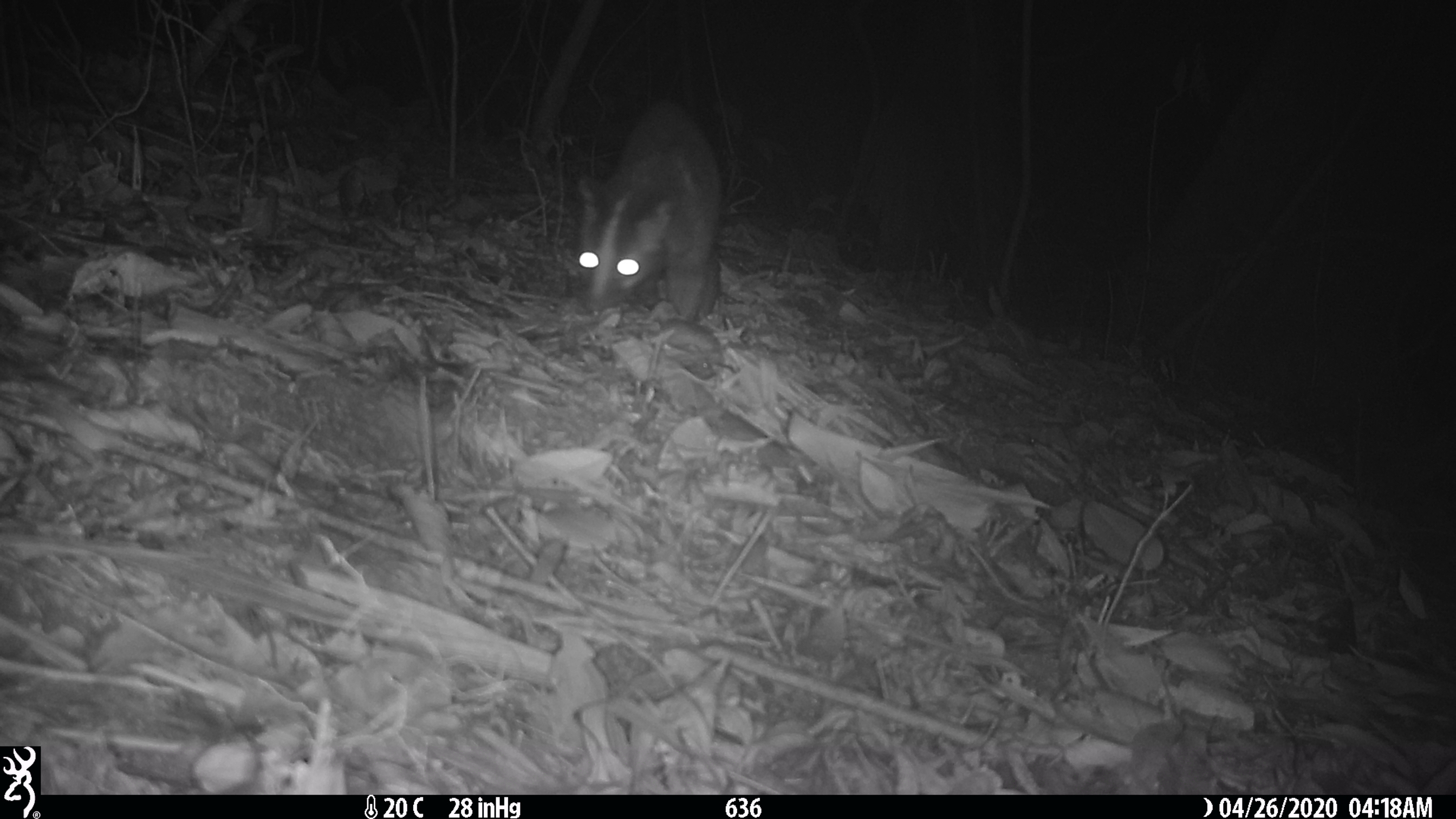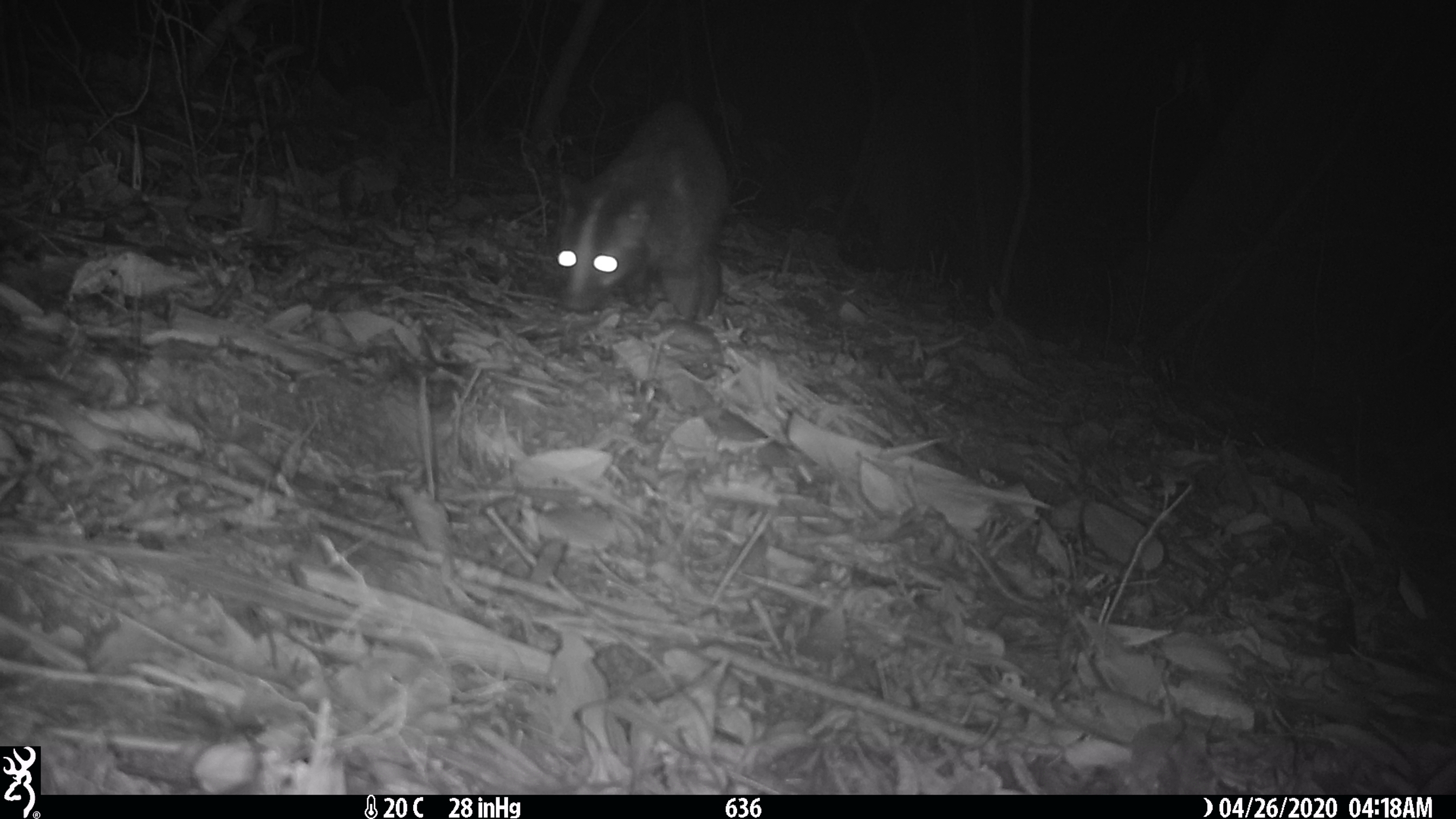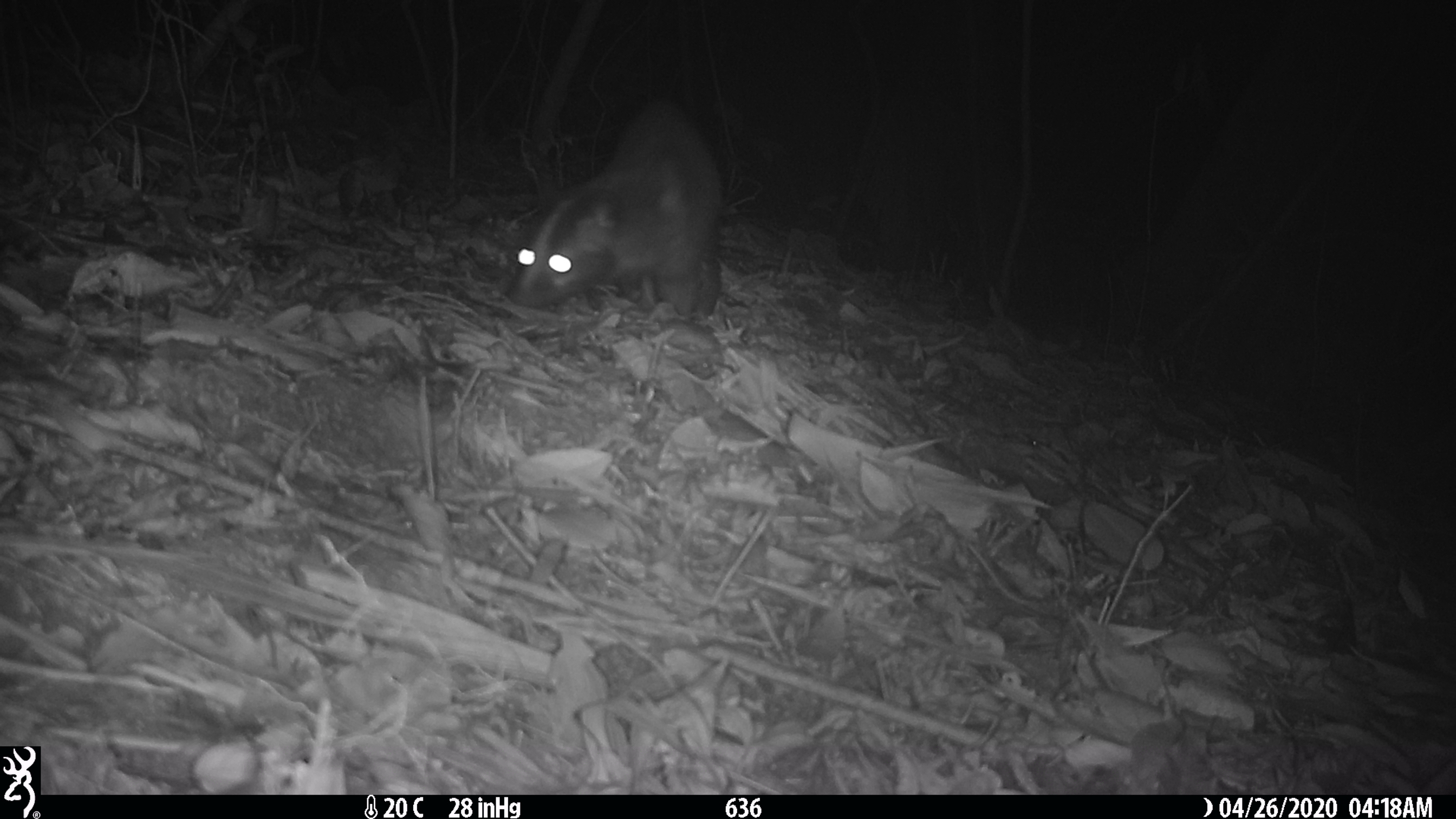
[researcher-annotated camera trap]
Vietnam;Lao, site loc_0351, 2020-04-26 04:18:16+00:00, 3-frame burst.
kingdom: Animalia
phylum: Chordata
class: Mammalia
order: Carnivora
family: Viverridae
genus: Paguma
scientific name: Paguma larvata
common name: masked palm civet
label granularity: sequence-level